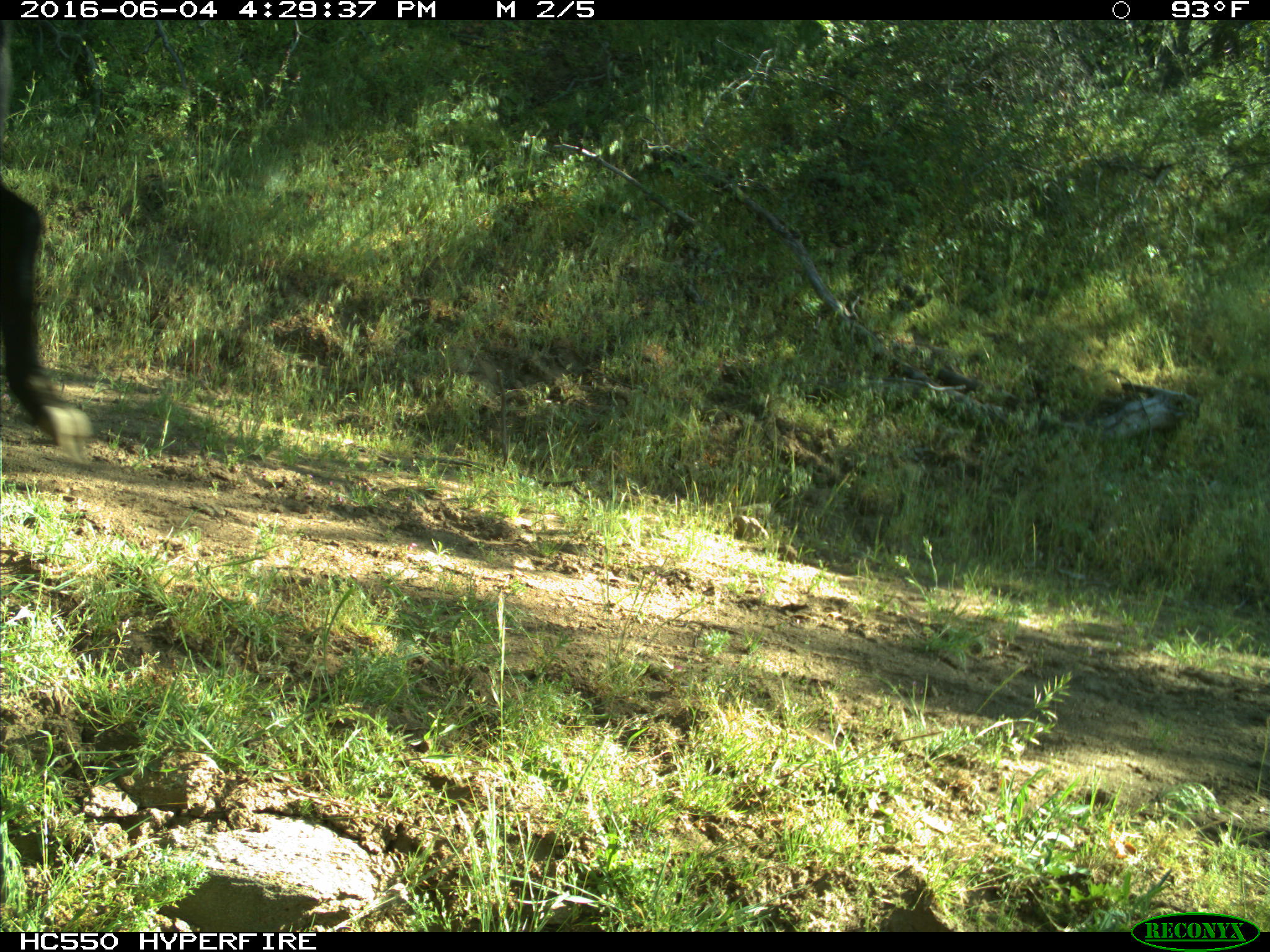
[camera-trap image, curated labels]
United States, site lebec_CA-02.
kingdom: Animalia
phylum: Chordata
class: Mammalia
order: Artiodactyla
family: Bovidae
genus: Bos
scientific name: Bos taurus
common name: domestic cow